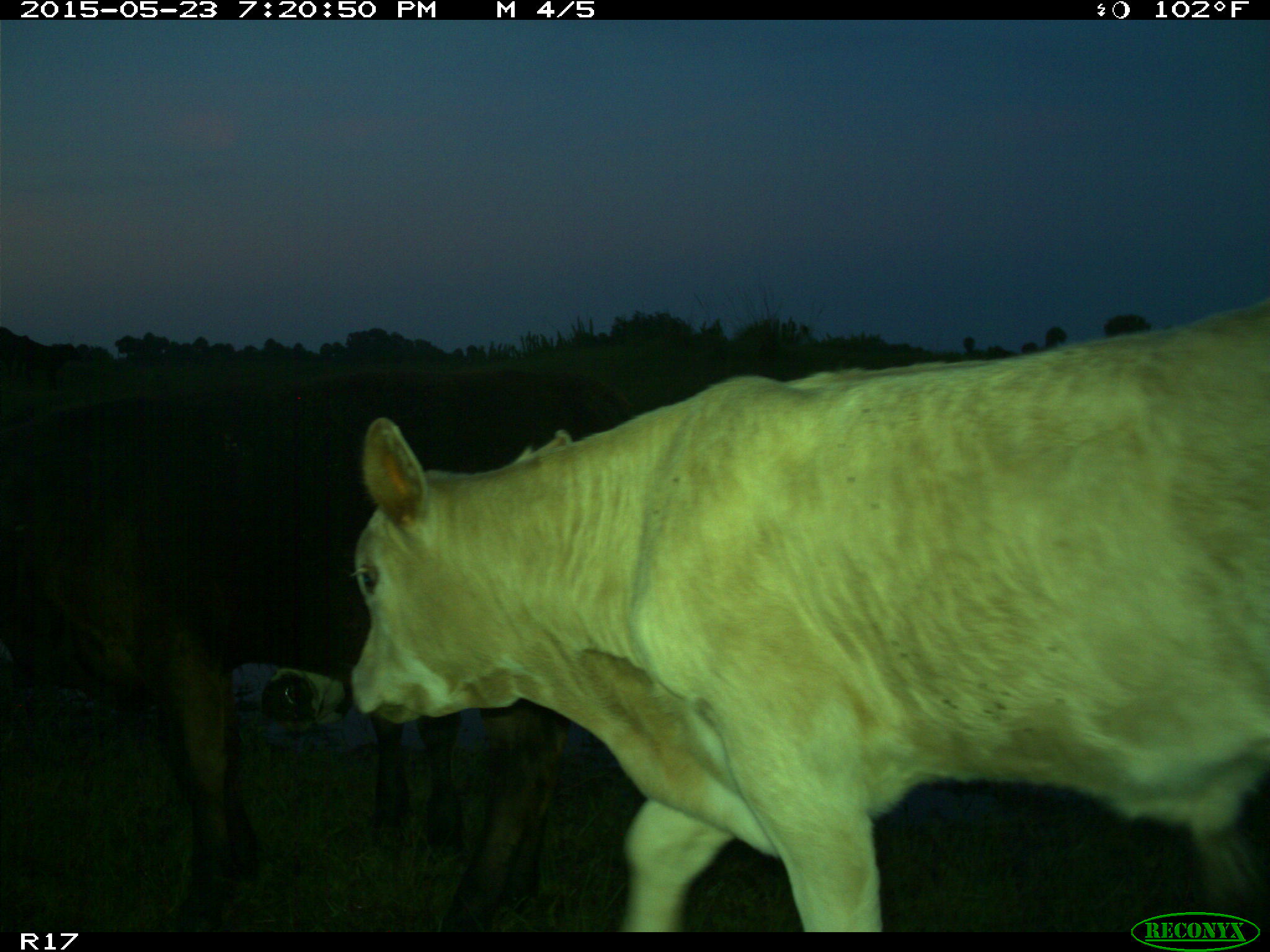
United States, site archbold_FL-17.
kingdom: Animalia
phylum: Chordata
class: Mammalia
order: Artiodactyla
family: Bovidae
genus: Bos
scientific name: Bos taurus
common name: domestic cow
Bos taurus (domestic cow).